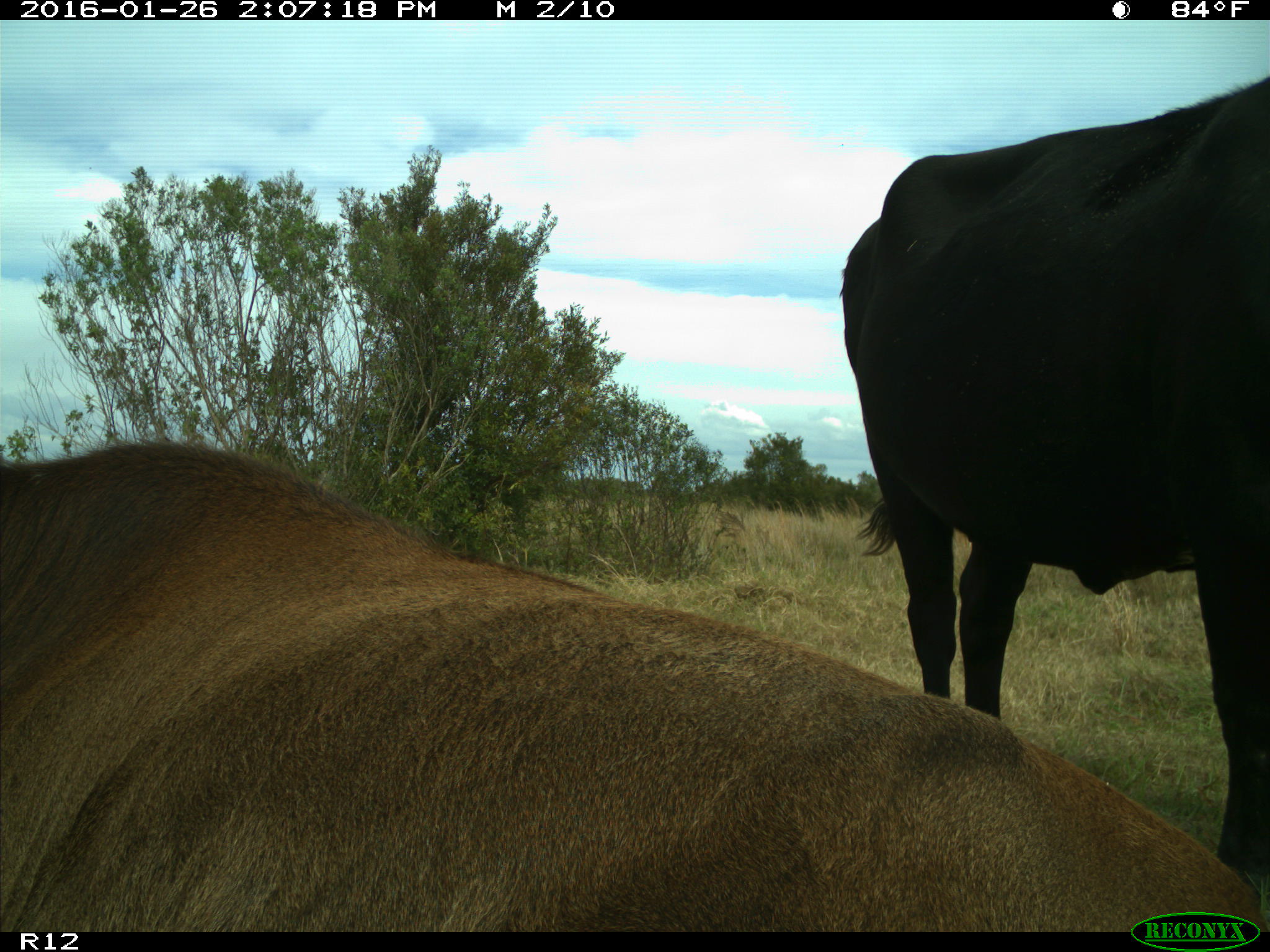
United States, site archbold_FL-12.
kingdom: Animalia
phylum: Chordata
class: Mammalia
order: Artiodactyla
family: Bovidae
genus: Bos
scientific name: Bos taurus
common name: domestic cow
Bos taurus (domestic cow).